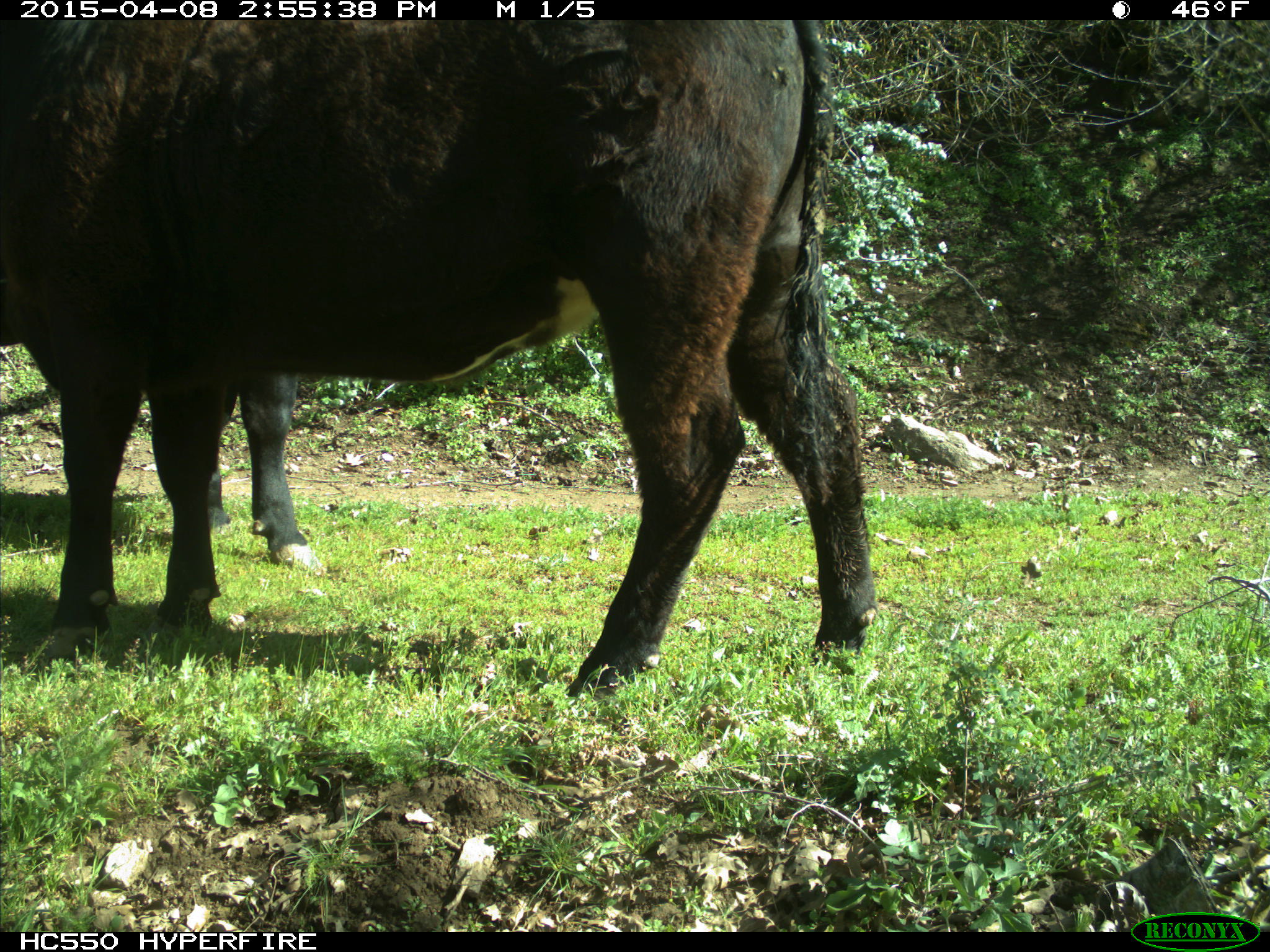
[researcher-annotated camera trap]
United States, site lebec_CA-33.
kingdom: Animalia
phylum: Chordata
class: Mammalia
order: Artiodactyla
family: Bovidae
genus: Bos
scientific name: Bos taurus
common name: domestic cow